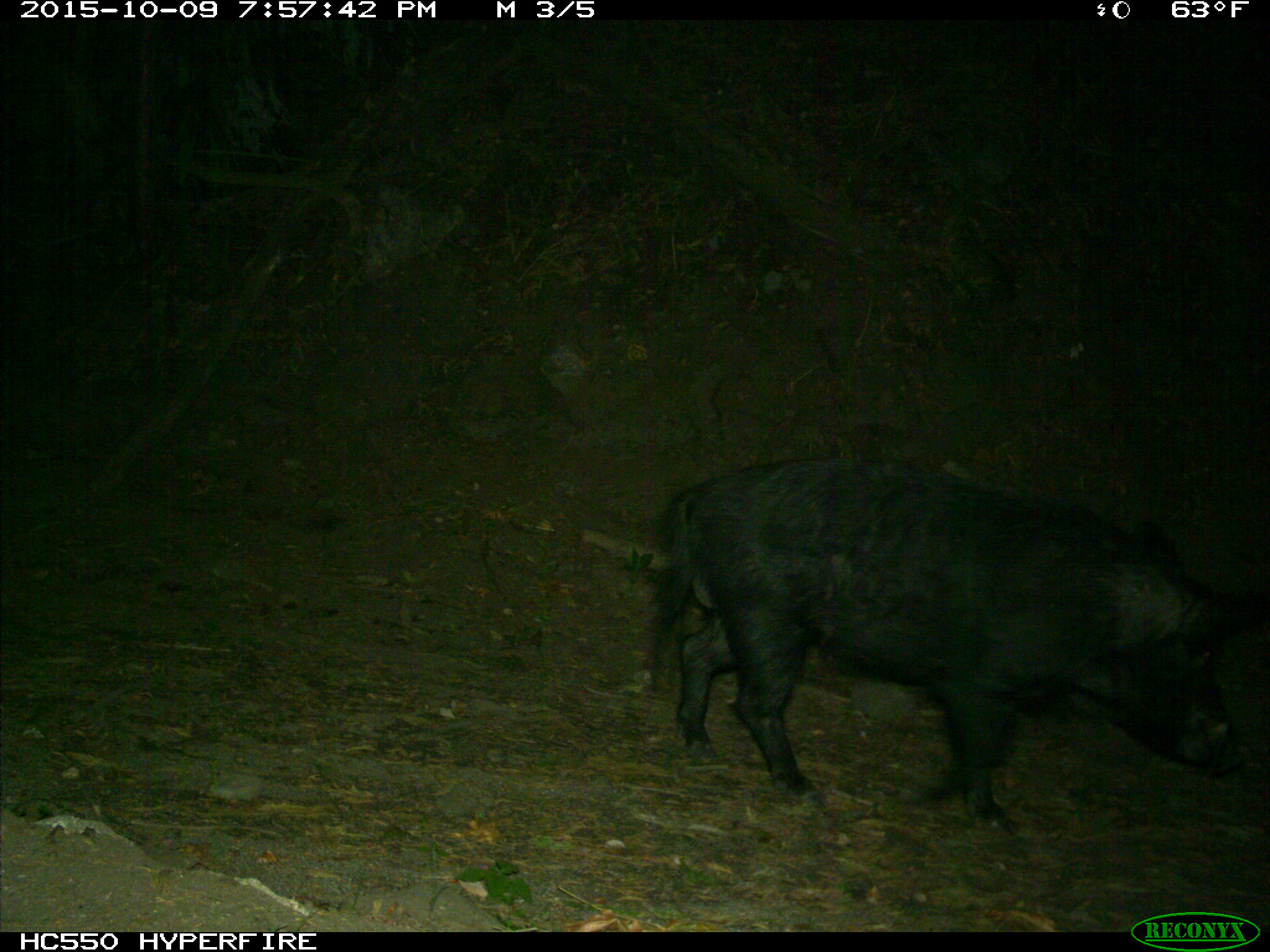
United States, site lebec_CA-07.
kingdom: Animalia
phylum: Chordata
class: Mammalia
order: Artiodactyla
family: Suidae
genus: Sus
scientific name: Sus scrofa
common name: wild boar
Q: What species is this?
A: Sus scrofa (wild boar).